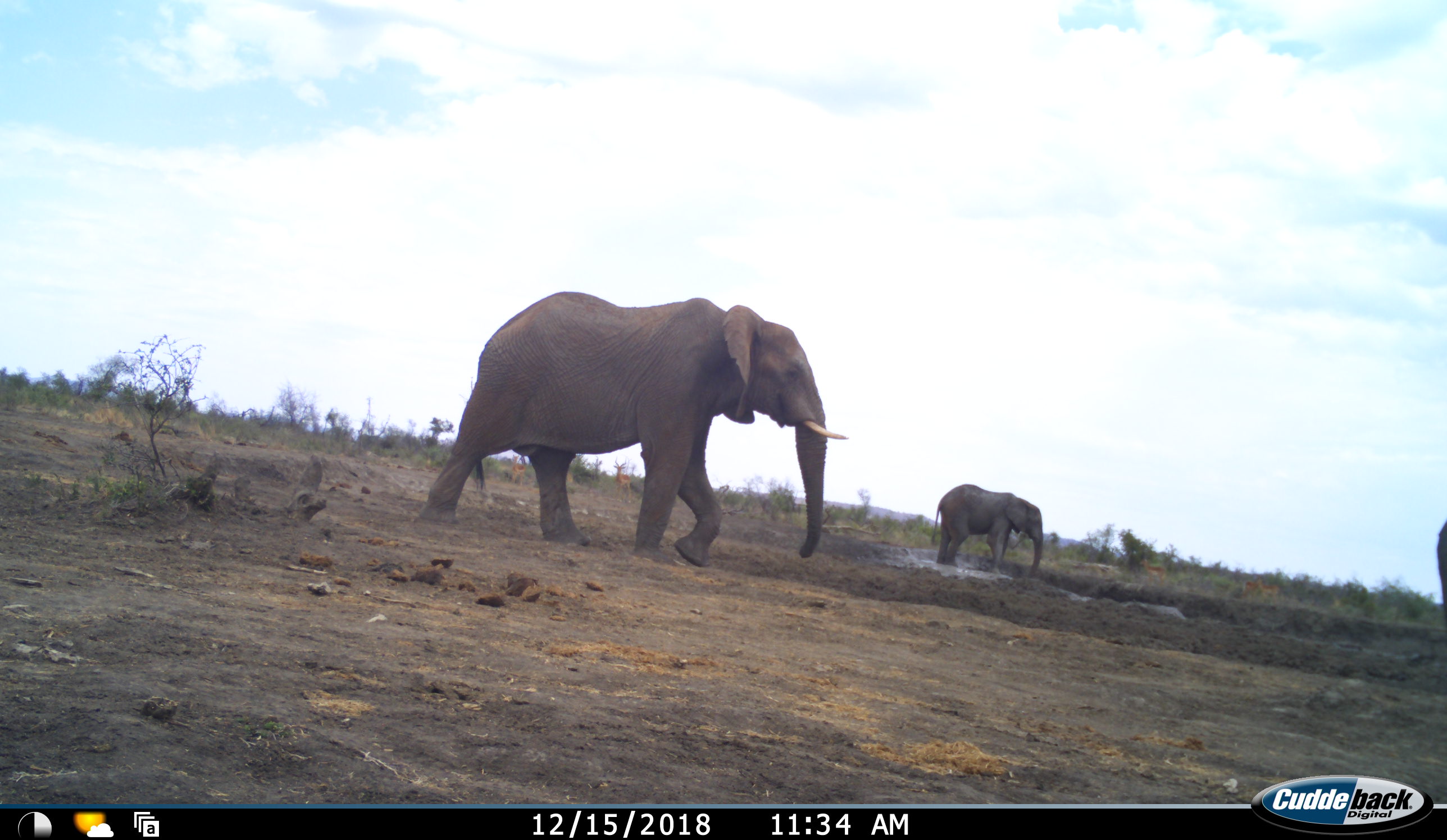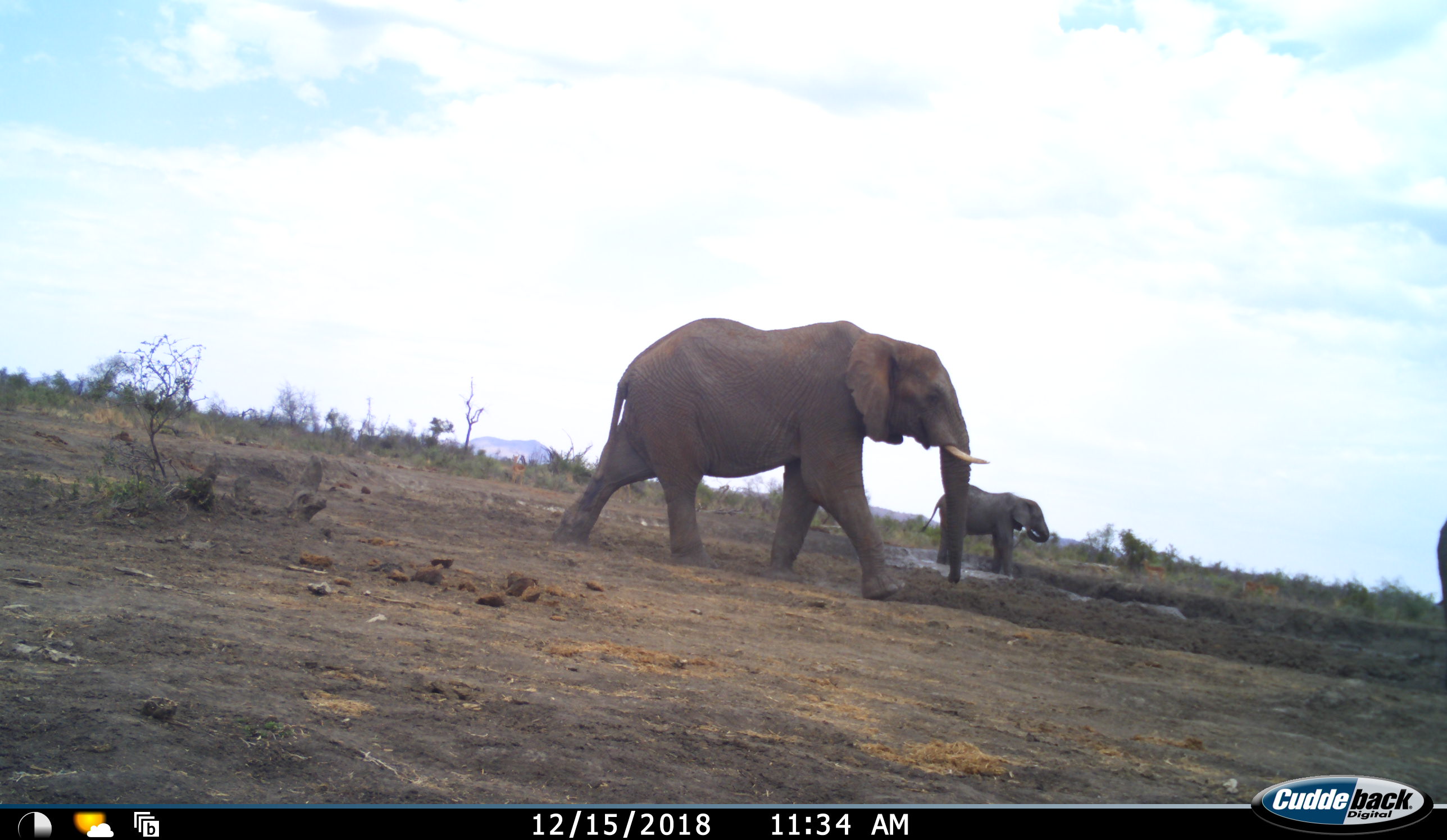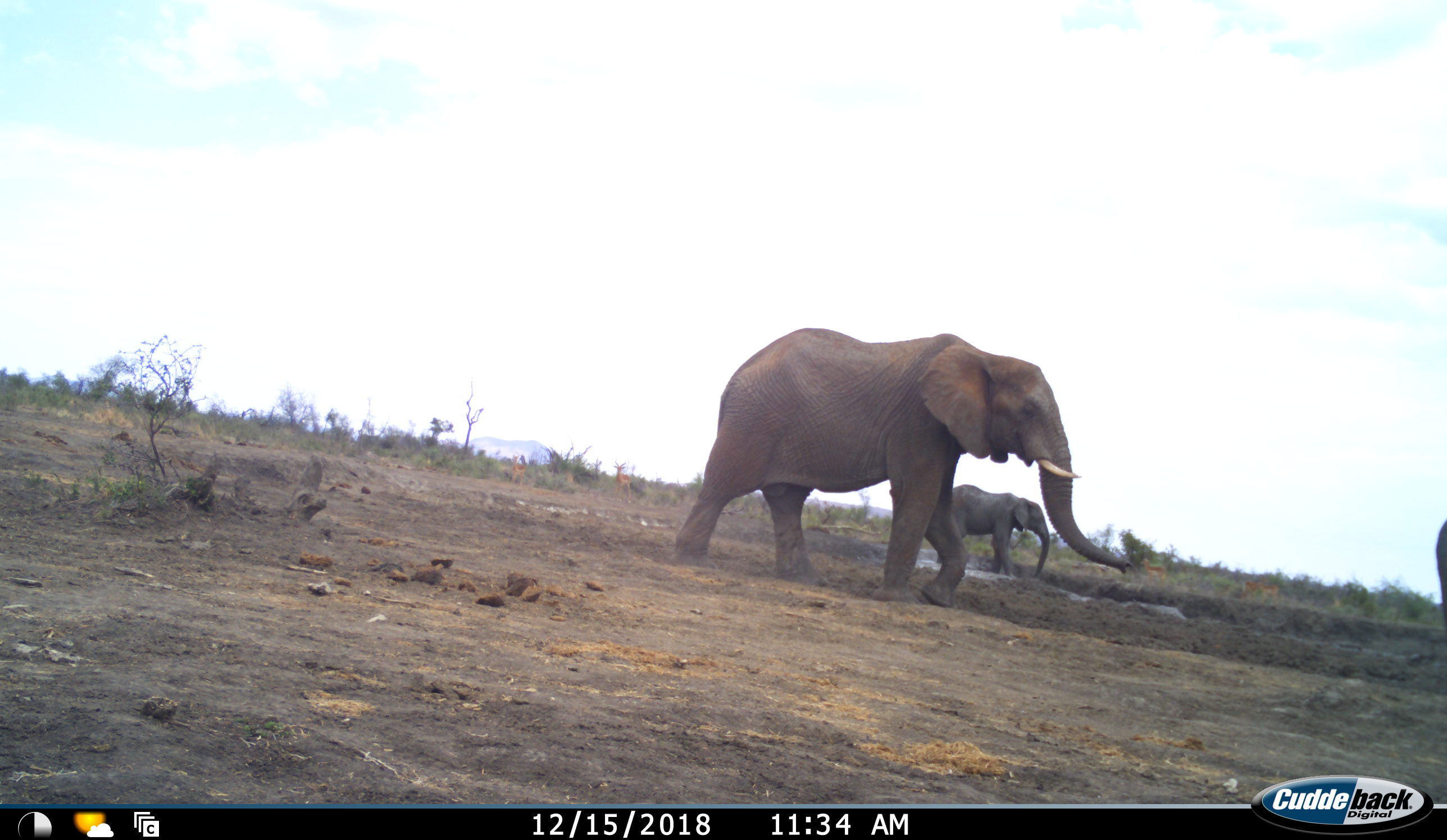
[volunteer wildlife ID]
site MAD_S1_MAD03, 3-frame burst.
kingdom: Animalia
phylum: Chordata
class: Mammalia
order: Proboscidea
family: Elephantidae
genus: Loxodonta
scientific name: Loxodonta africana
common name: african bush elephant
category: elephant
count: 3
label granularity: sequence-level